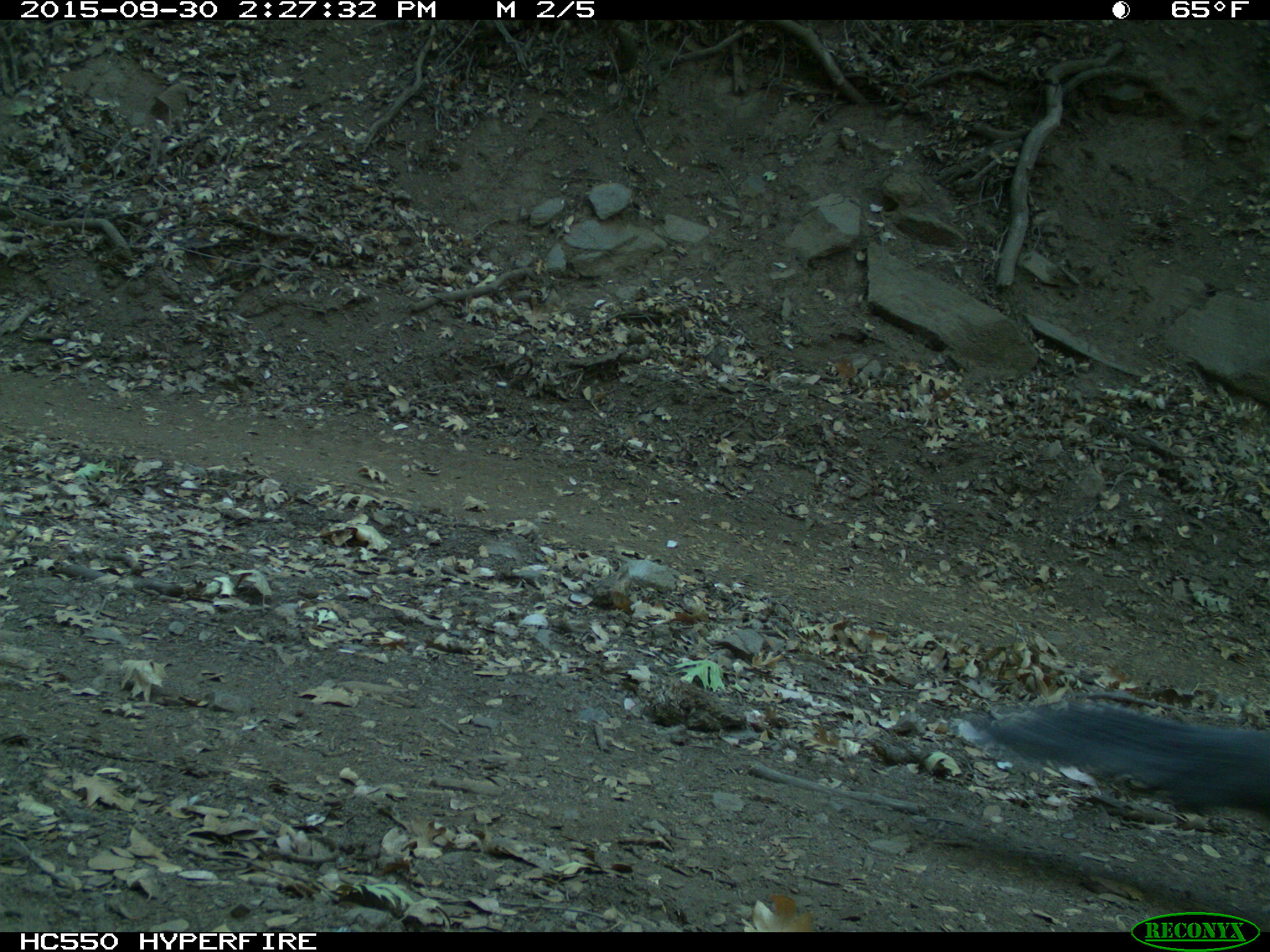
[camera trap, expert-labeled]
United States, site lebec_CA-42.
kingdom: Animalia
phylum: Chordata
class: Mammalia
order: Rodentia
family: Sciuridae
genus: Sciurus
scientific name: Sciurus carolinensis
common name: eastern gray squirrel